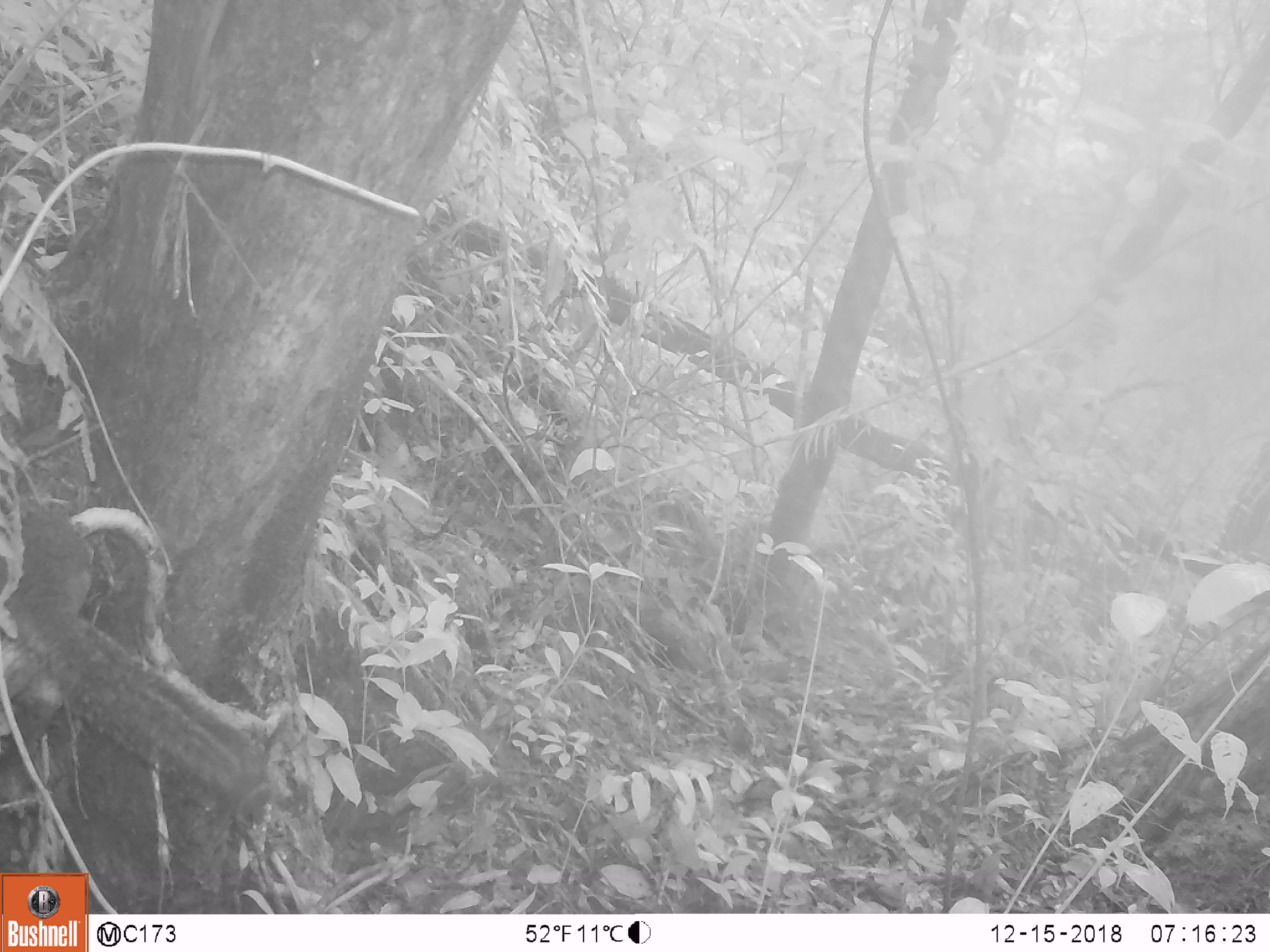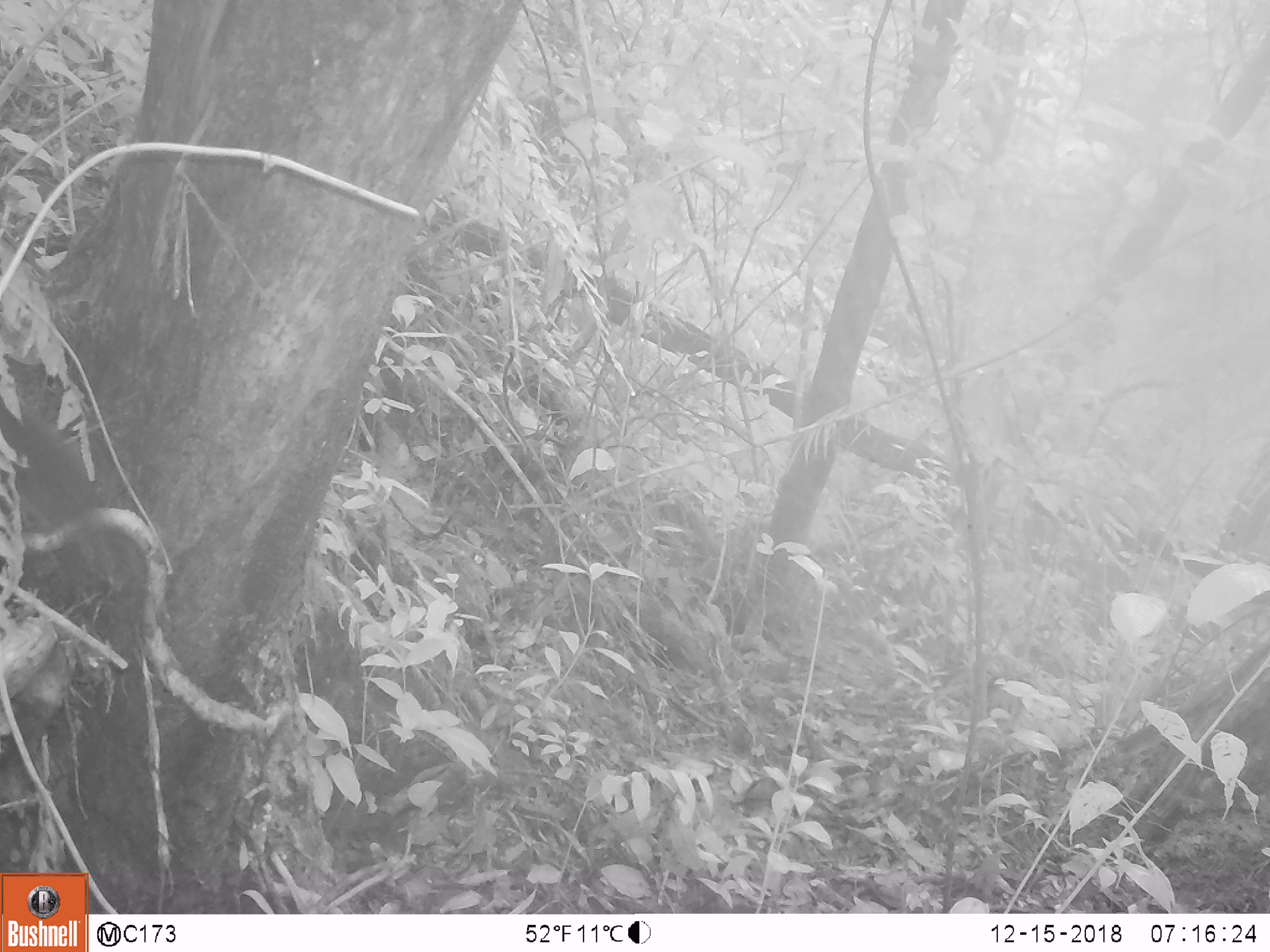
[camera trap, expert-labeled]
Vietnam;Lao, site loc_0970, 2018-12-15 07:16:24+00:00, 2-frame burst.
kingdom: Animalia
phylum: Chordata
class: Mammalia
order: Rodentia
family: Sciuridae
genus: Dremomys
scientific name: Dremomys rufigenis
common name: red-cheeked squirrel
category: red cheeked squirrel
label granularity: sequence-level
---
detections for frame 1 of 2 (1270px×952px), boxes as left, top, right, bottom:
red cheeked squirrel: 0, 508, 260, 798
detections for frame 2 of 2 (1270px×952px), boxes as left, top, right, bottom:
red cheeked squirrel: 0, 398, 144, 600